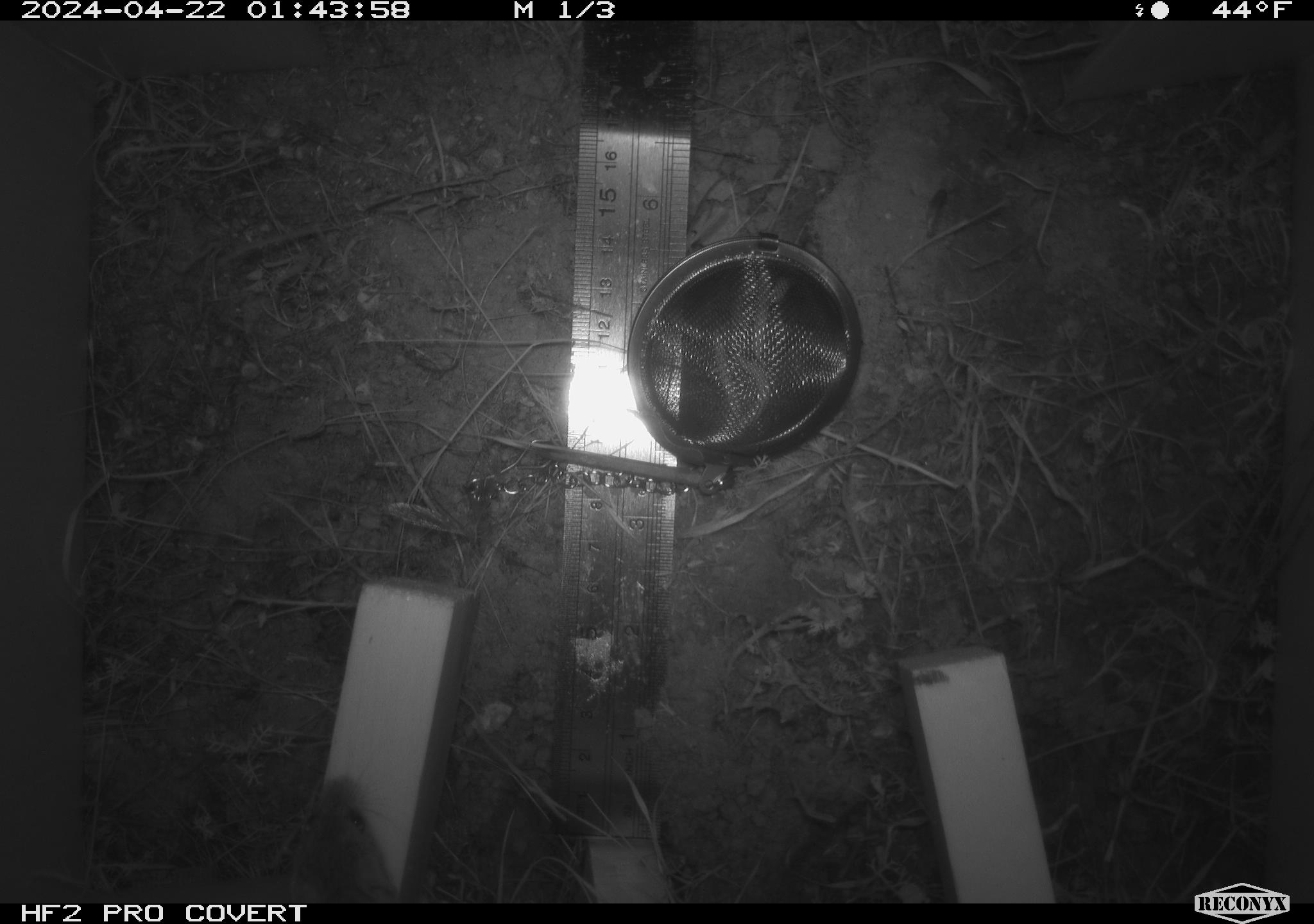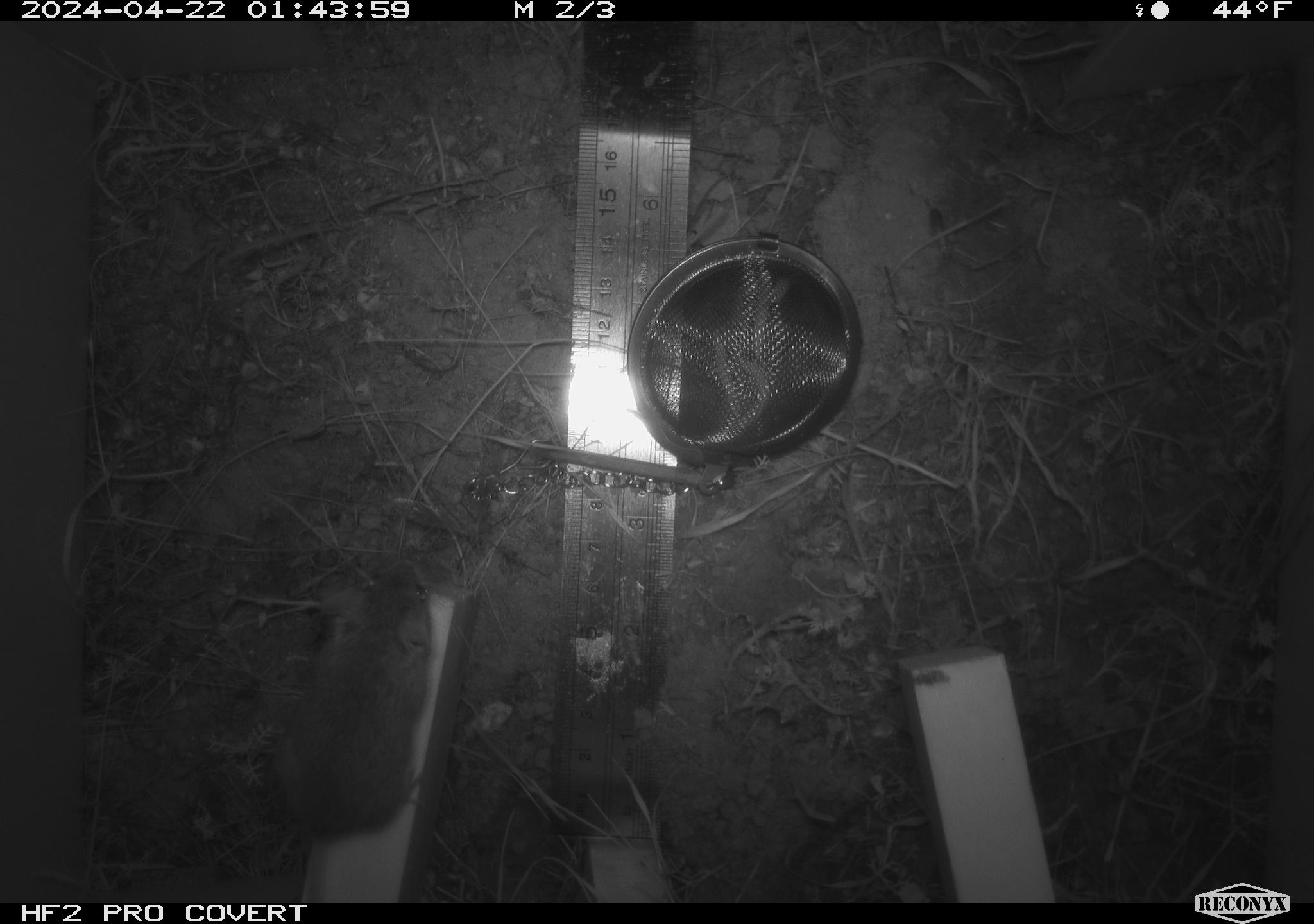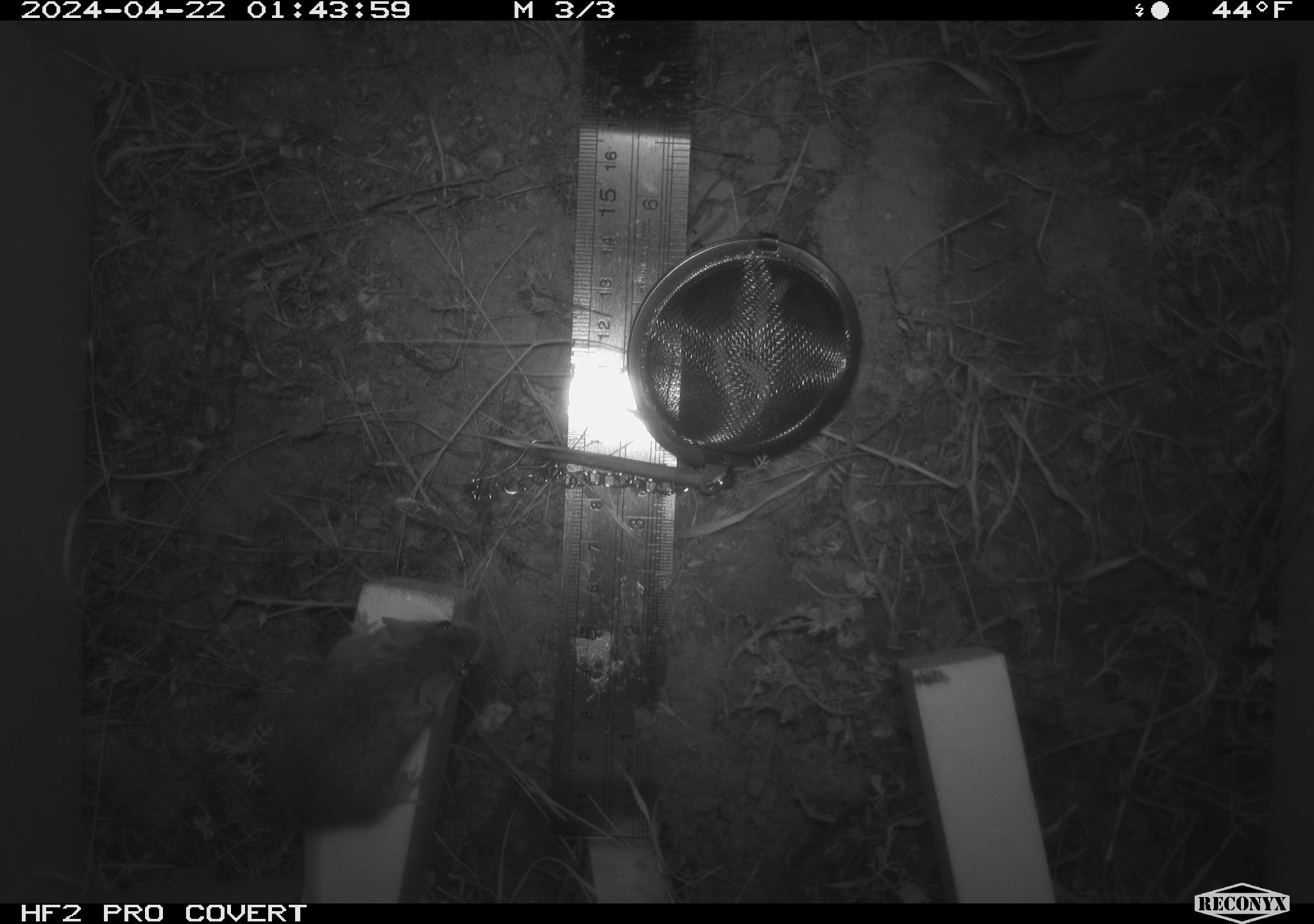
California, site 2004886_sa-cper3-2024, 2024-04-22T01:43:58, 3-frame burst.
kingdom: Animalia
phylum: Chordata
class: Mammalia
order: Rodentia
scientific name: Rodentia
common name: rodent